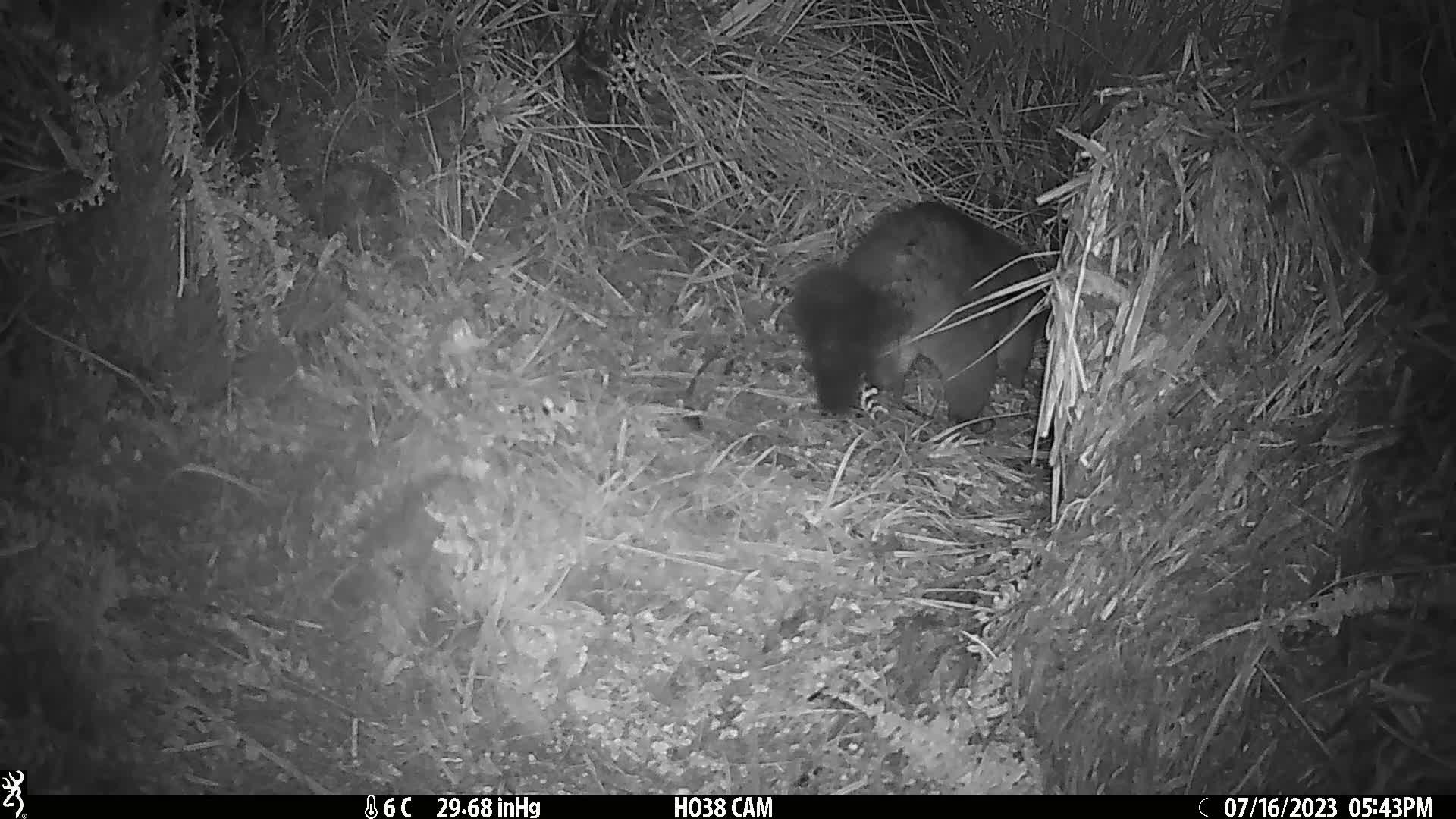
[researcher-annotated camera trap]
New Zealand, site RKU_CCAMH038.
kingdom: Animalia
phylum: Chordata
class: Mammalia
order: Diprotodontia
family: Phalangeridae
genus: Trichosurus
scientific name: Trichosurus vulpecula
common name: common brushtail possum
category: possum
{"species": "possum (common brushtail possum) (Trichosurus vulpecula)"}